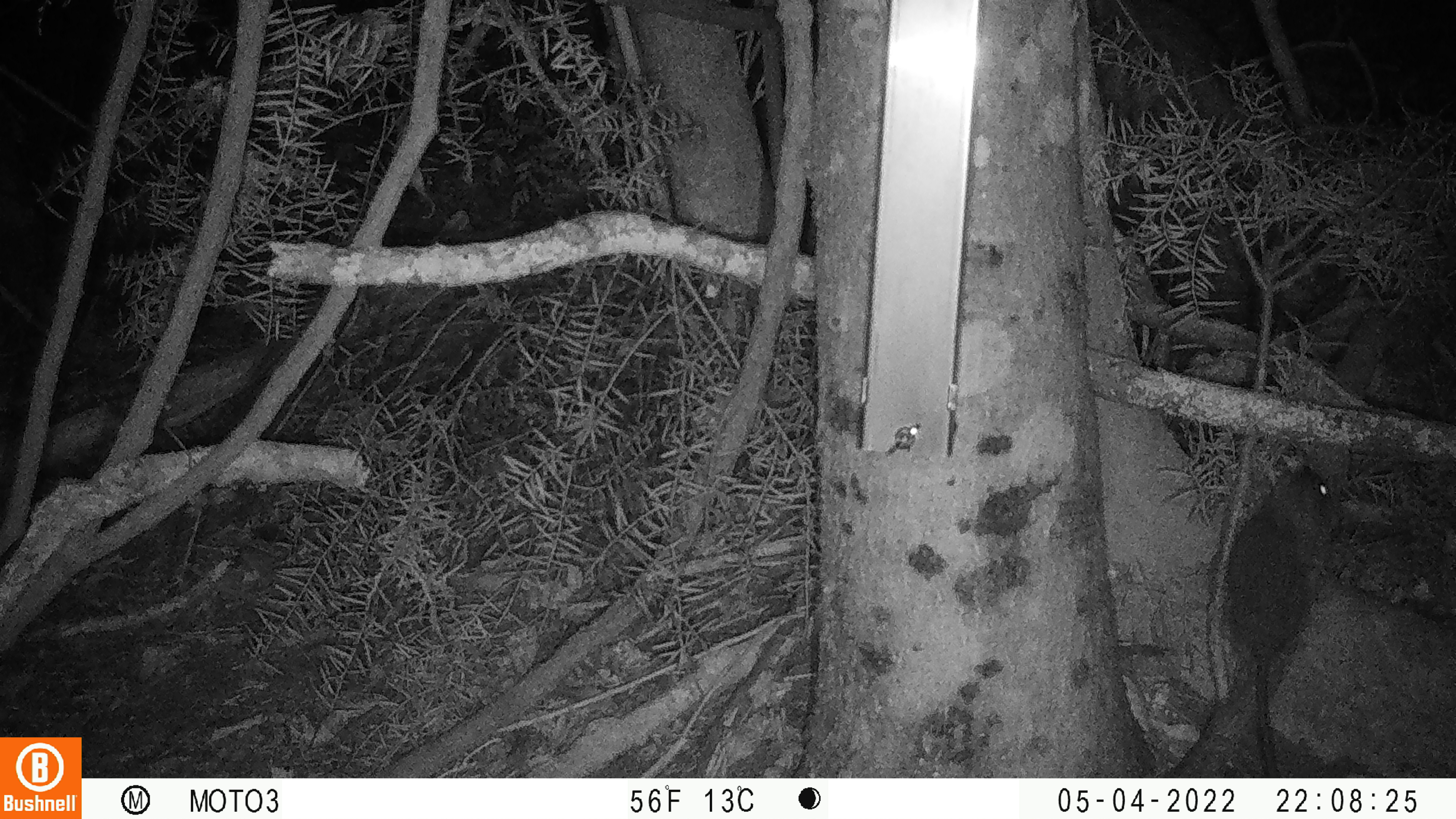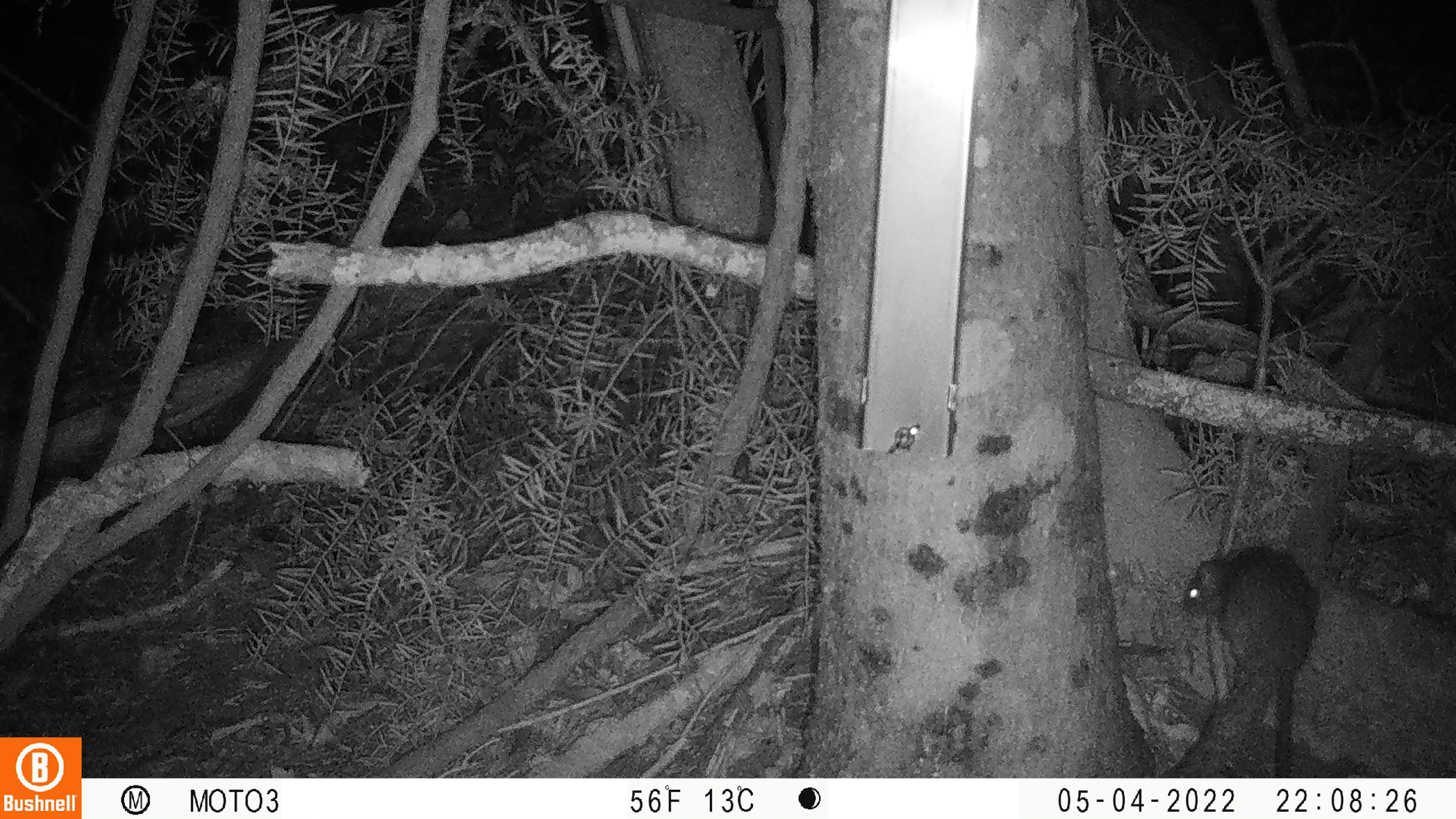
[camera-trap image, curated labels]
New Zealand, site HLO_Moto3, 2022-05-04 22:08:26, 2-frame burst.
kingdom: Animalia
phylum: Chordata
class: Mammalia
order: Rodentia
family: Muridae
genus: Rattus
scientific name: Rattus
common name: rat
Rat (Rattus).